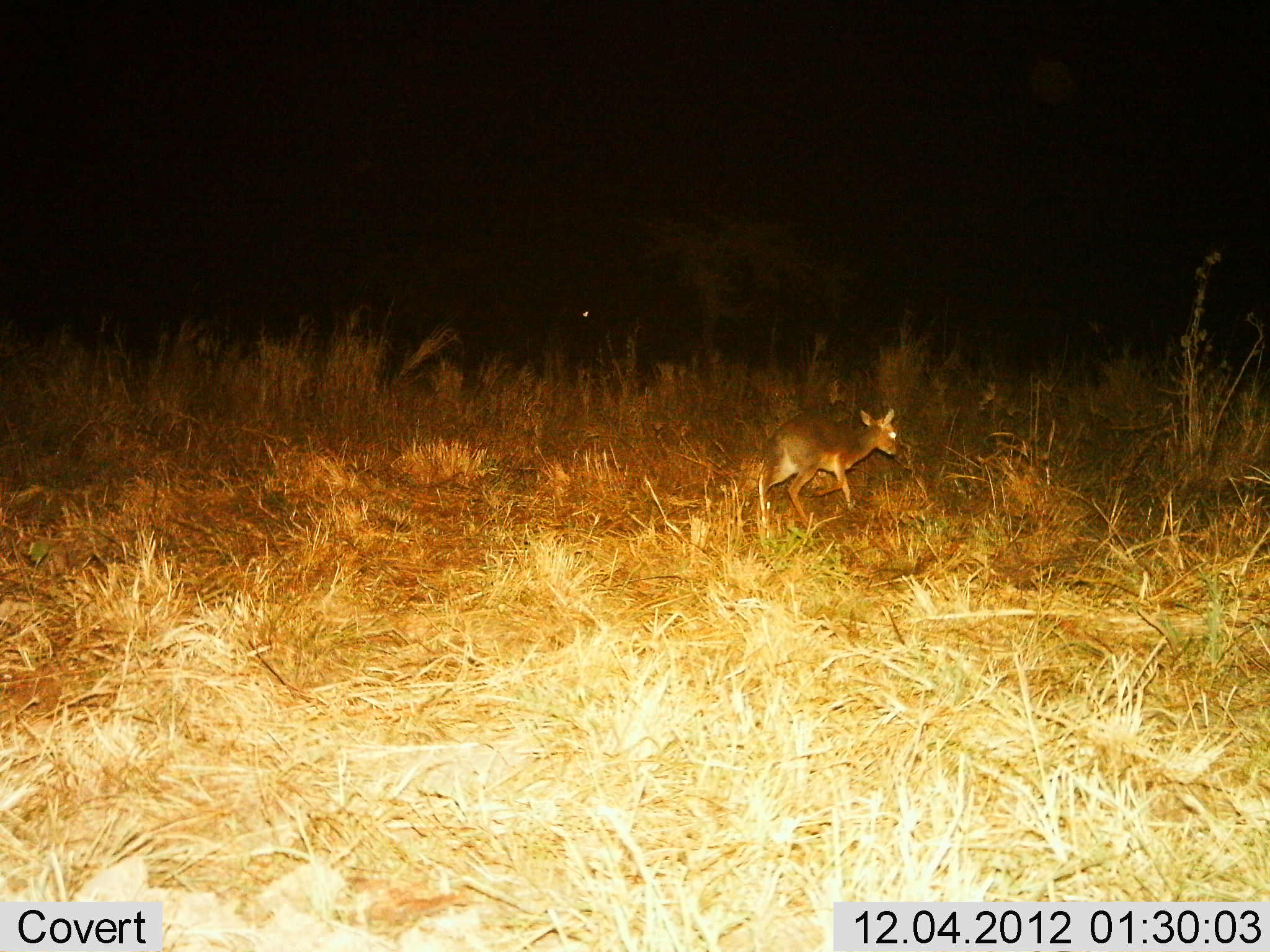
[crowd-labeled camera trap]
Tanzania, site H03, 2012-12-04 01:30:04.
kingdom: Animalia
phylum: Chordata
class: Mammalia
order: Artiodactyla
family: Bovidae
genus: Madoqua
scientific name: Madoqua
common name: dikdik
Dikdik (Madoqua), count 1. Behavior (volunteer vote fractions): standing 4%, resting 0%, moving 96%, interacting 0%. Young present (vote fraction): 4%. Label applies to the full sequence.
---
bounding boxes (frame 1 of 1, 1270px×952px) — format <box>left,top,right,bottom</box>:
animal: <box>753,408,897,527</box>